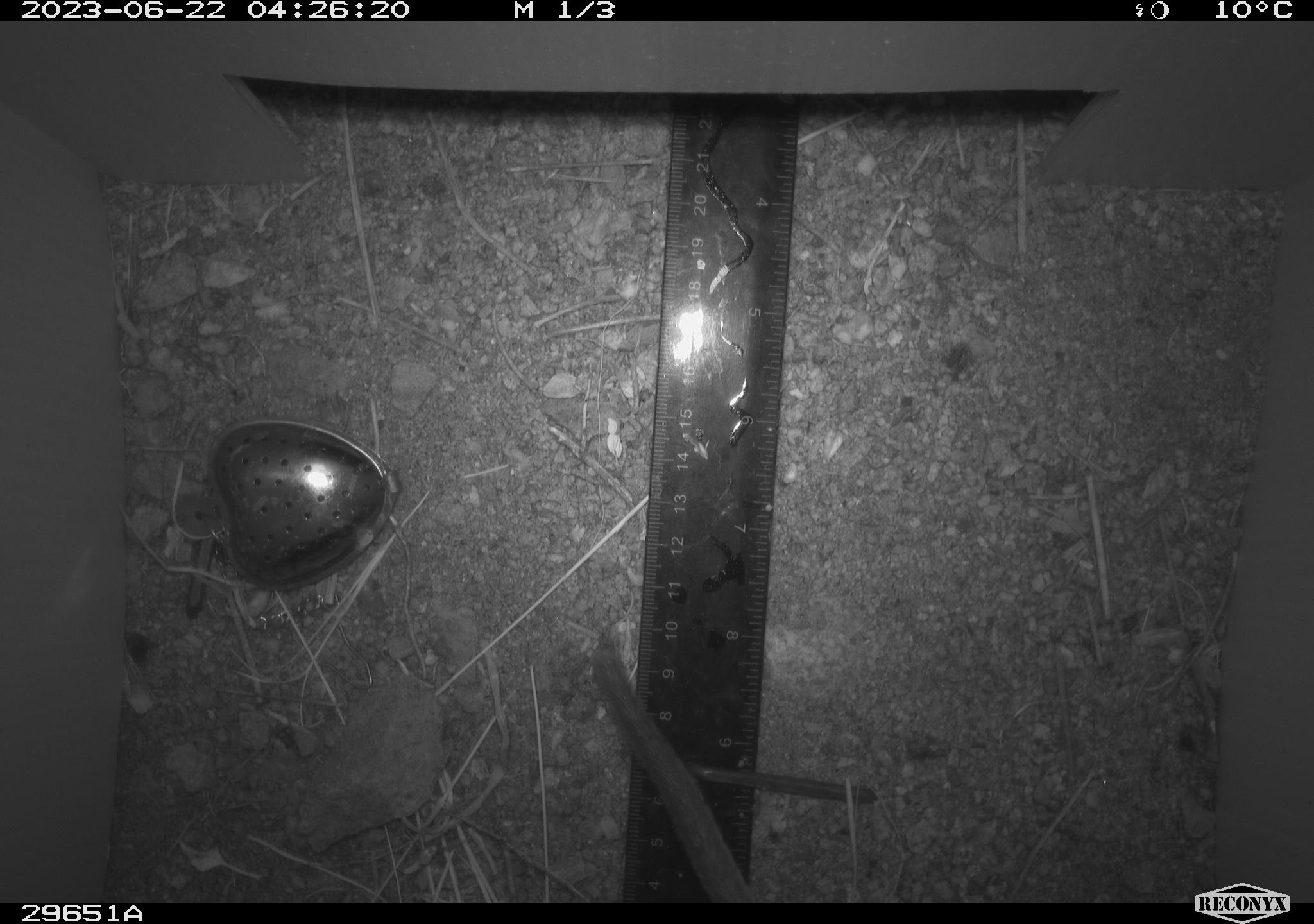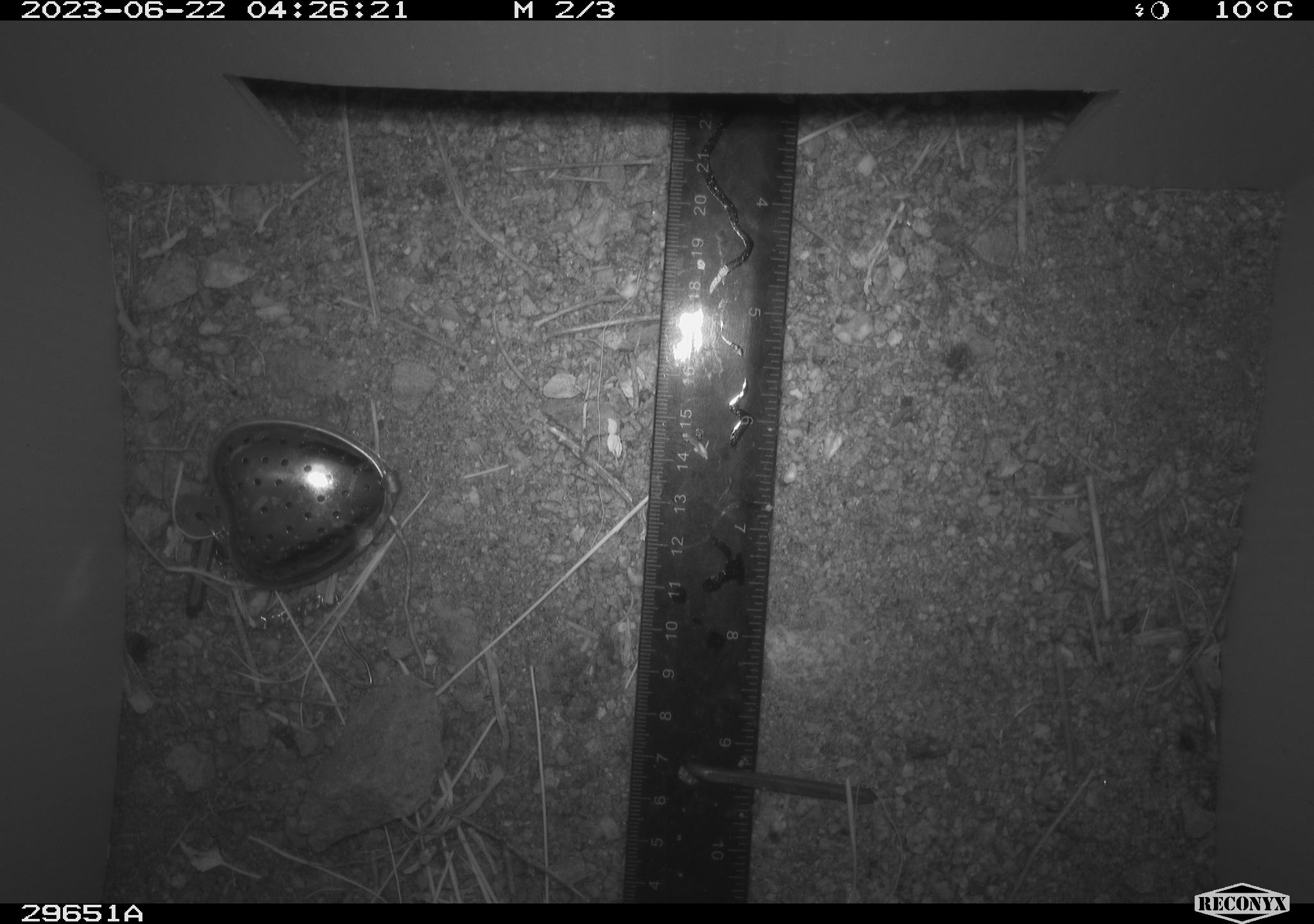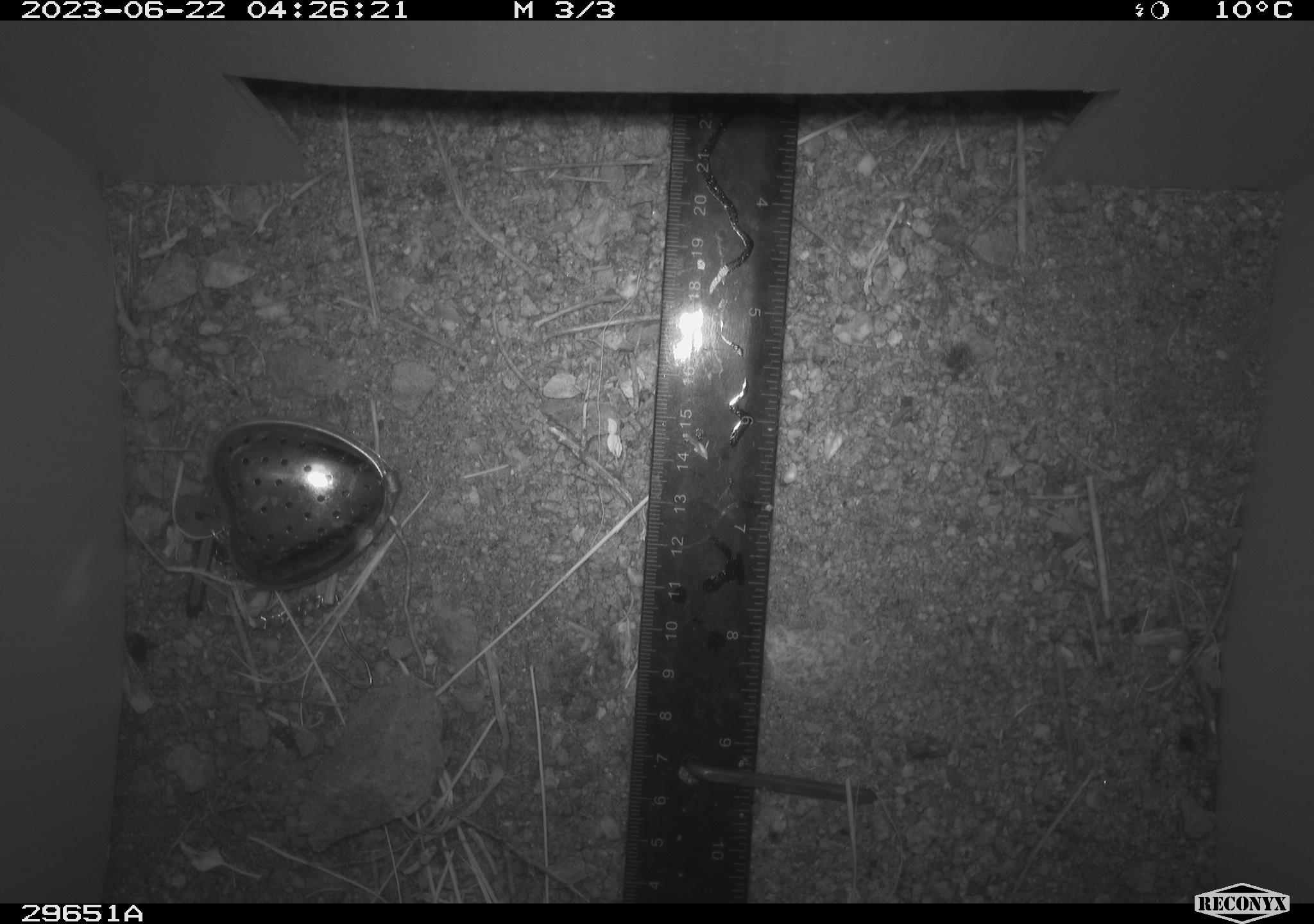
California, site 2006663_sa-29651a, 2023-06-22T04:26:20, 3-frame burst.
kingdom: Animalia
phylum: Chordata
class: Mammalia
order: Rodentia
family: Cricetidae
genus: Neotoma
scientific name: Neotoma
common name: pack rat or woodrat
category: neotoma species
Neotoma species (pack rat or woodrat) (Neotoma).